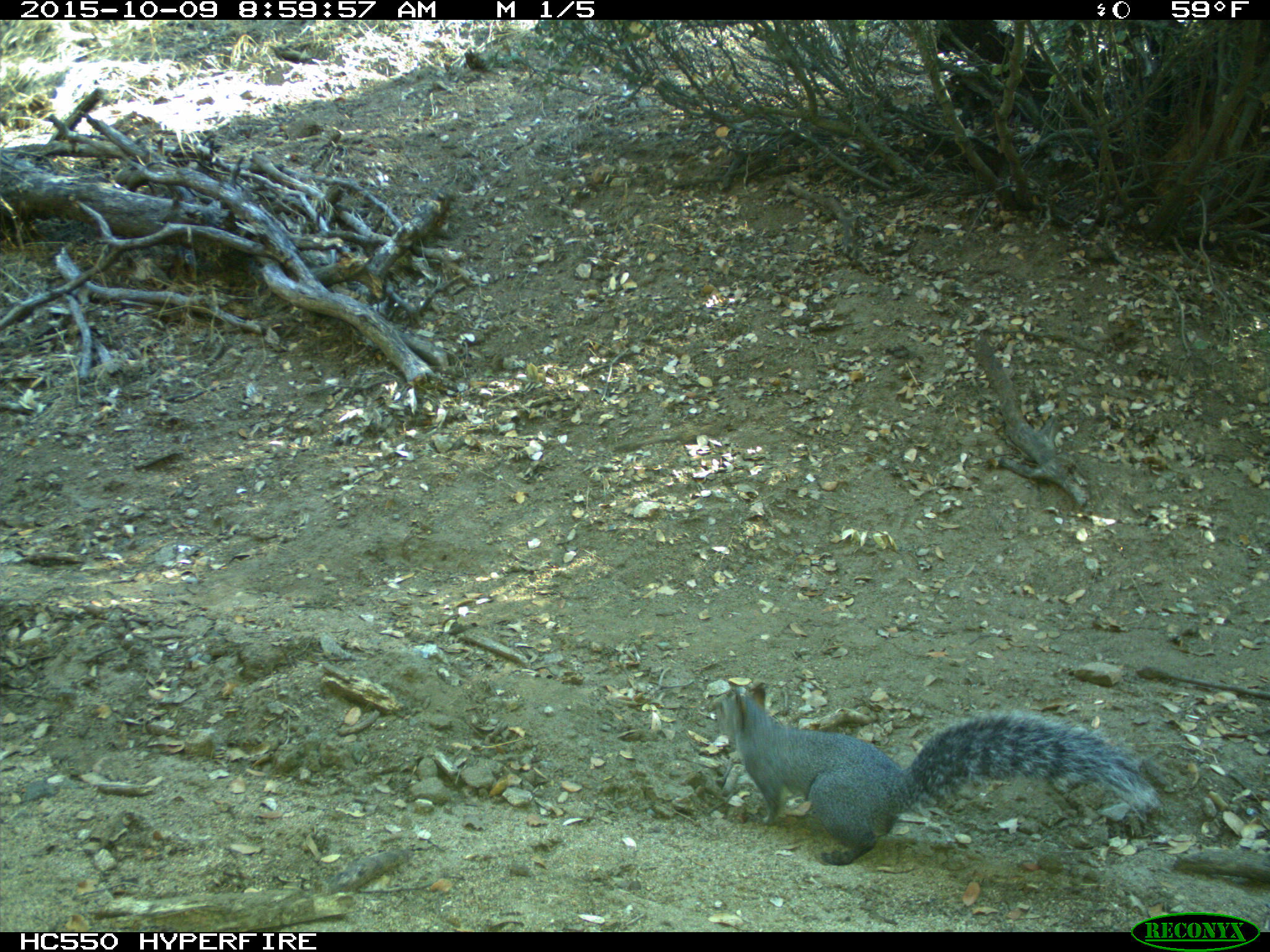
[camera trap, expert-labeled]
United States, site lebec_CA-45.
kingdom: Animalia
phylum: Chordata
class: Mammalia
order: Rodentia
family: Sciuridae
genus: Sciurus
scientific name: Sciurus carolinensis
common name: eastern gray squirrel